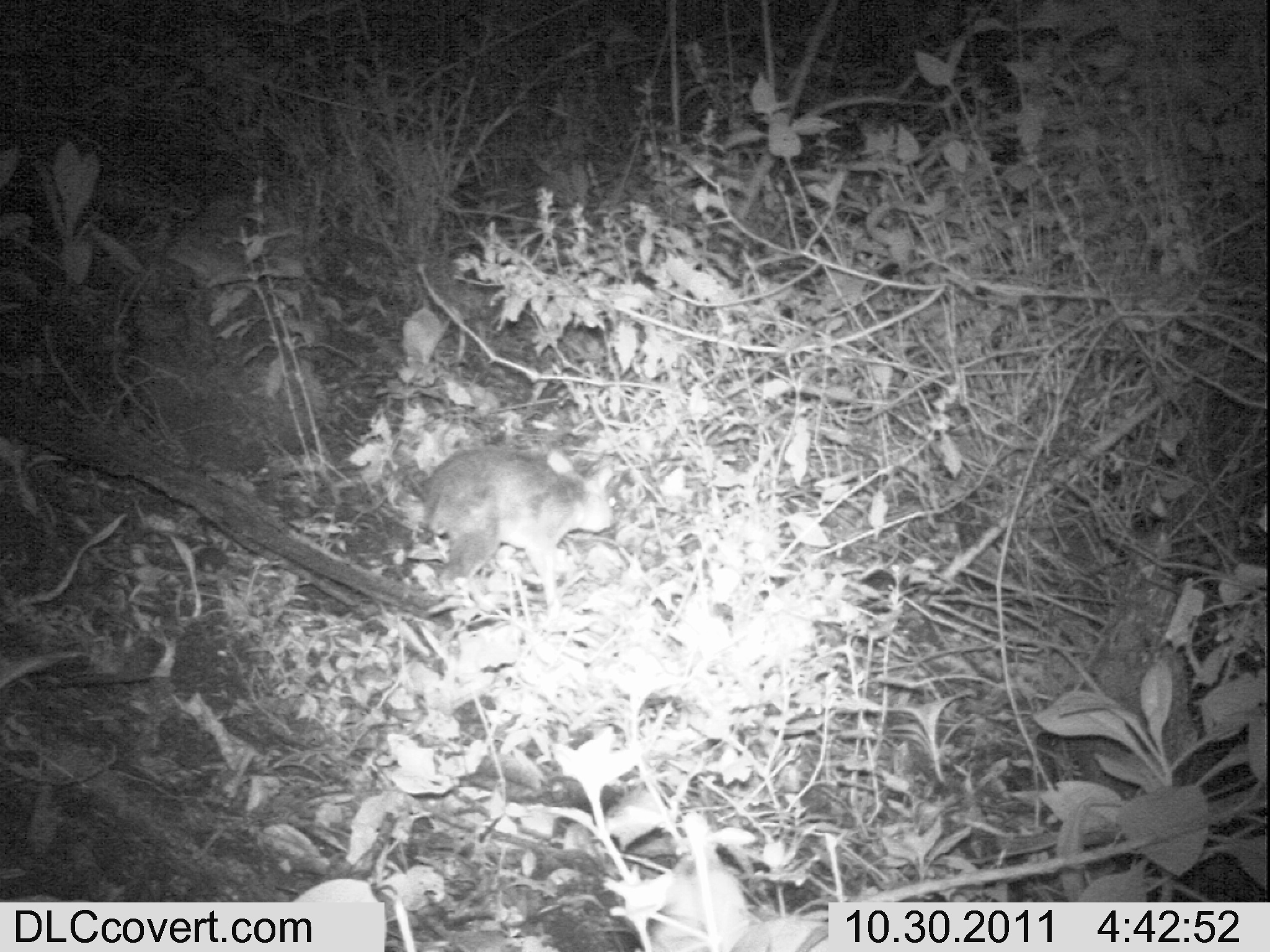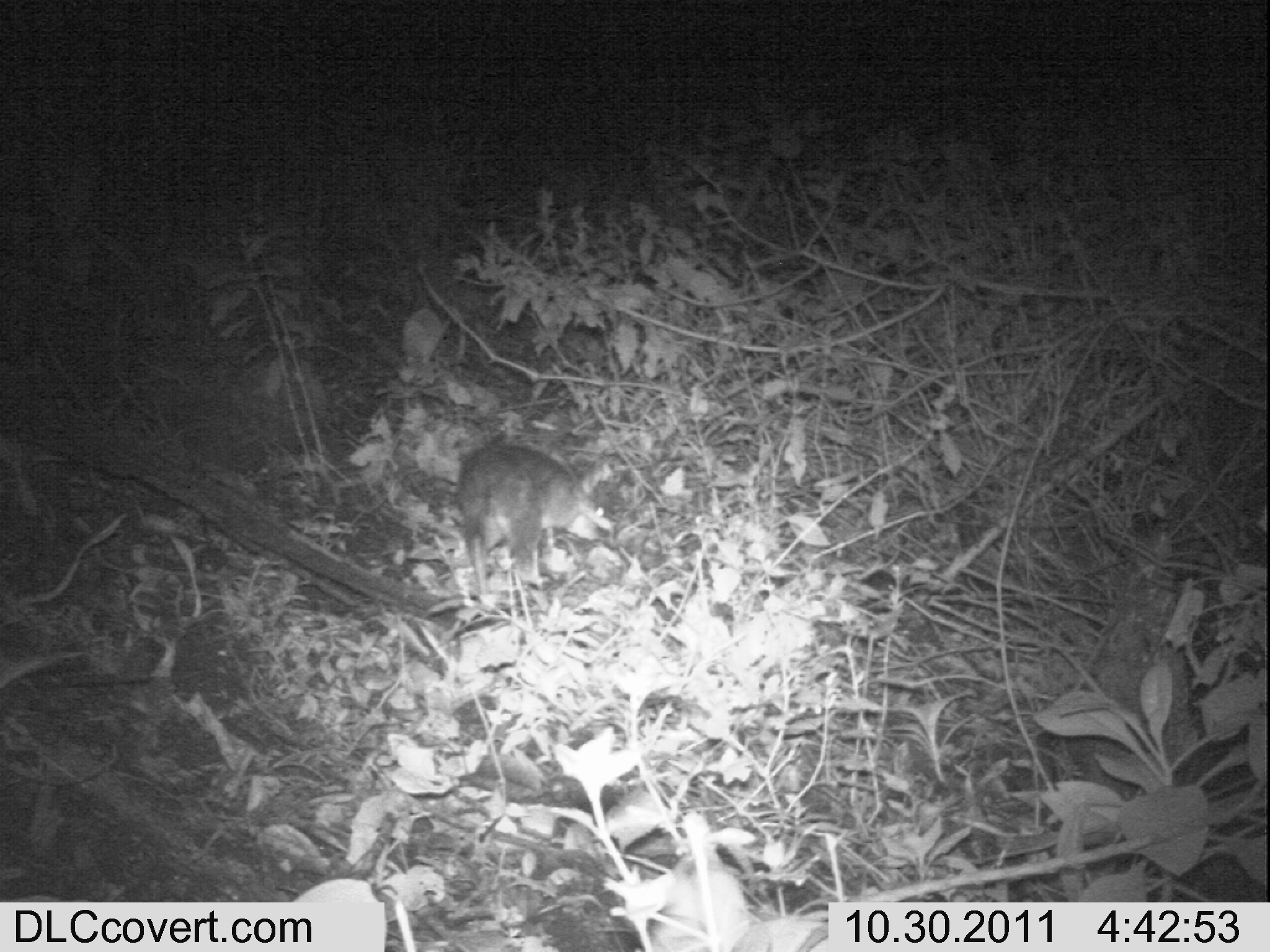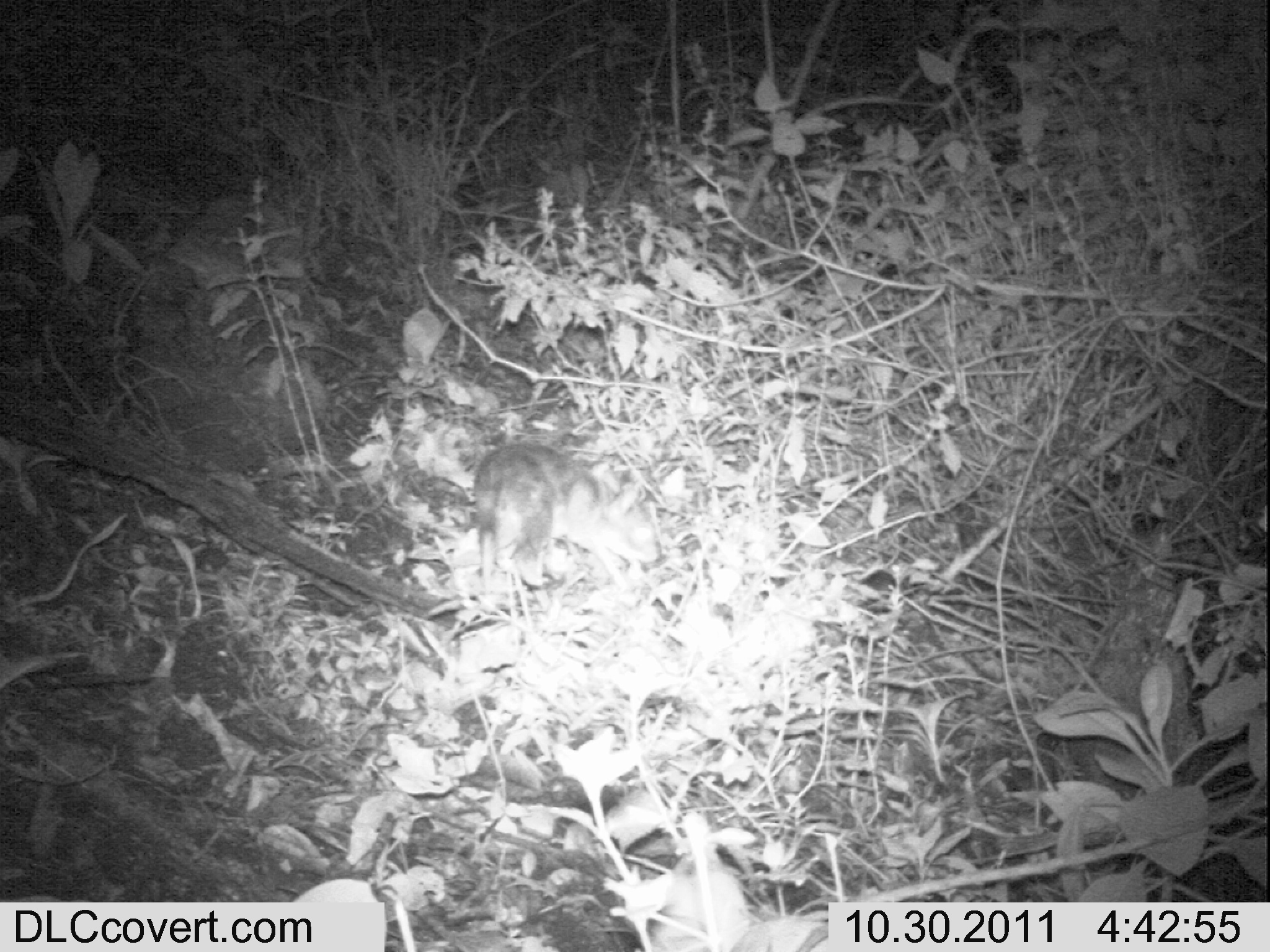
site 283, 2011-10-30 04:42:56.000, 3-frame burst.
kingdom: Animalia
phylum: Chordata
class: Mammalia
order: Artiodactyla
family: Bovidae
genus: Nesotragus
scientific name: Nesotragus moschatus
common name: suni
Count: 1.